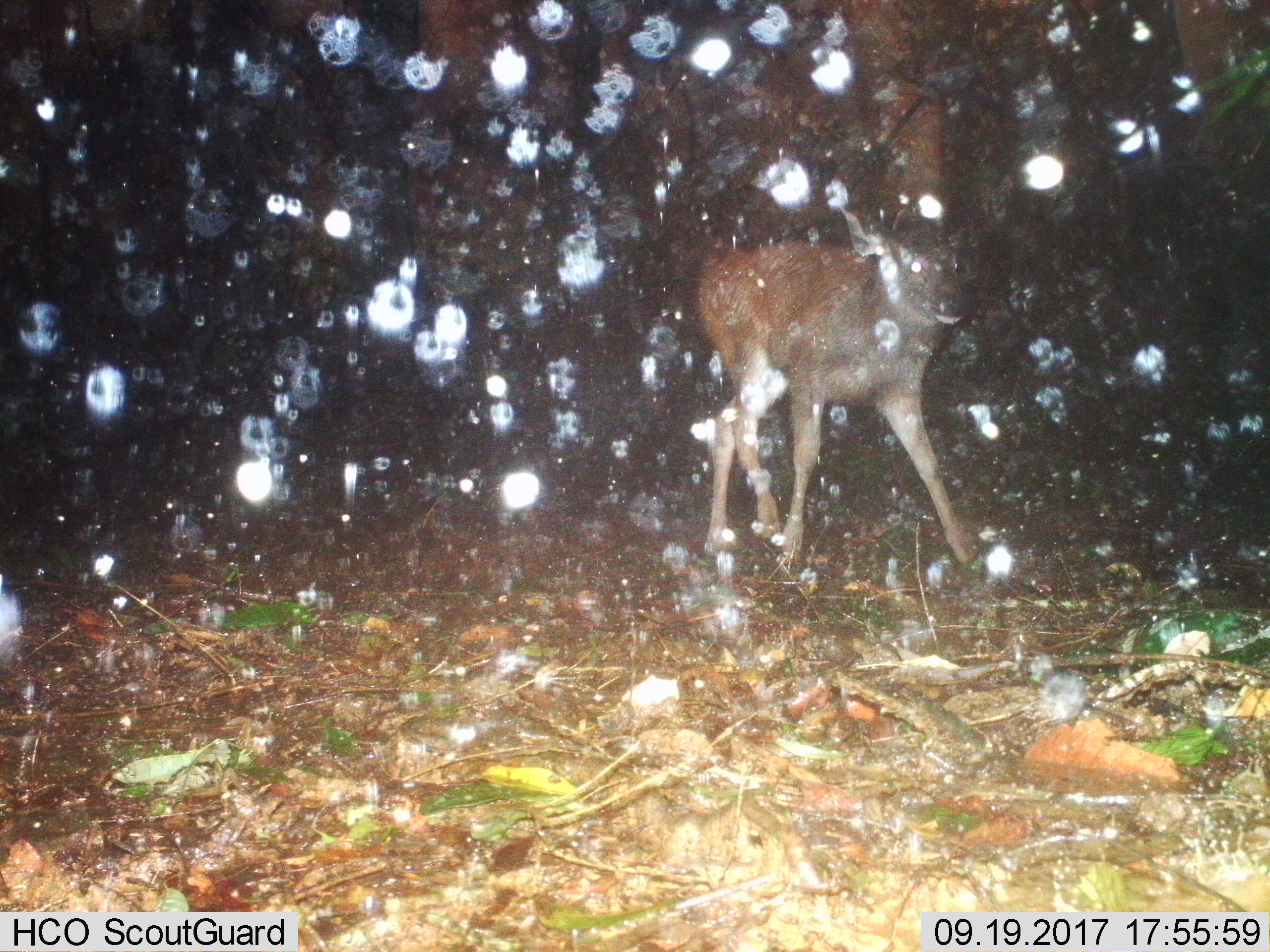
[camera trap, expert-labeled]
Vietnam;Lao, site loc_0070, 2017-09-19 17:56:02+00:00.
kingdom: Animalia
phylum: Chordata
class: Mammalia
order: Artiodactyla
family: Cervidae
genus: Rusa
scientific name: Rusa unicolor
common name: sambar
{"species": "sambar (Rusa unicolor)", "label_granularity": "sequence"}